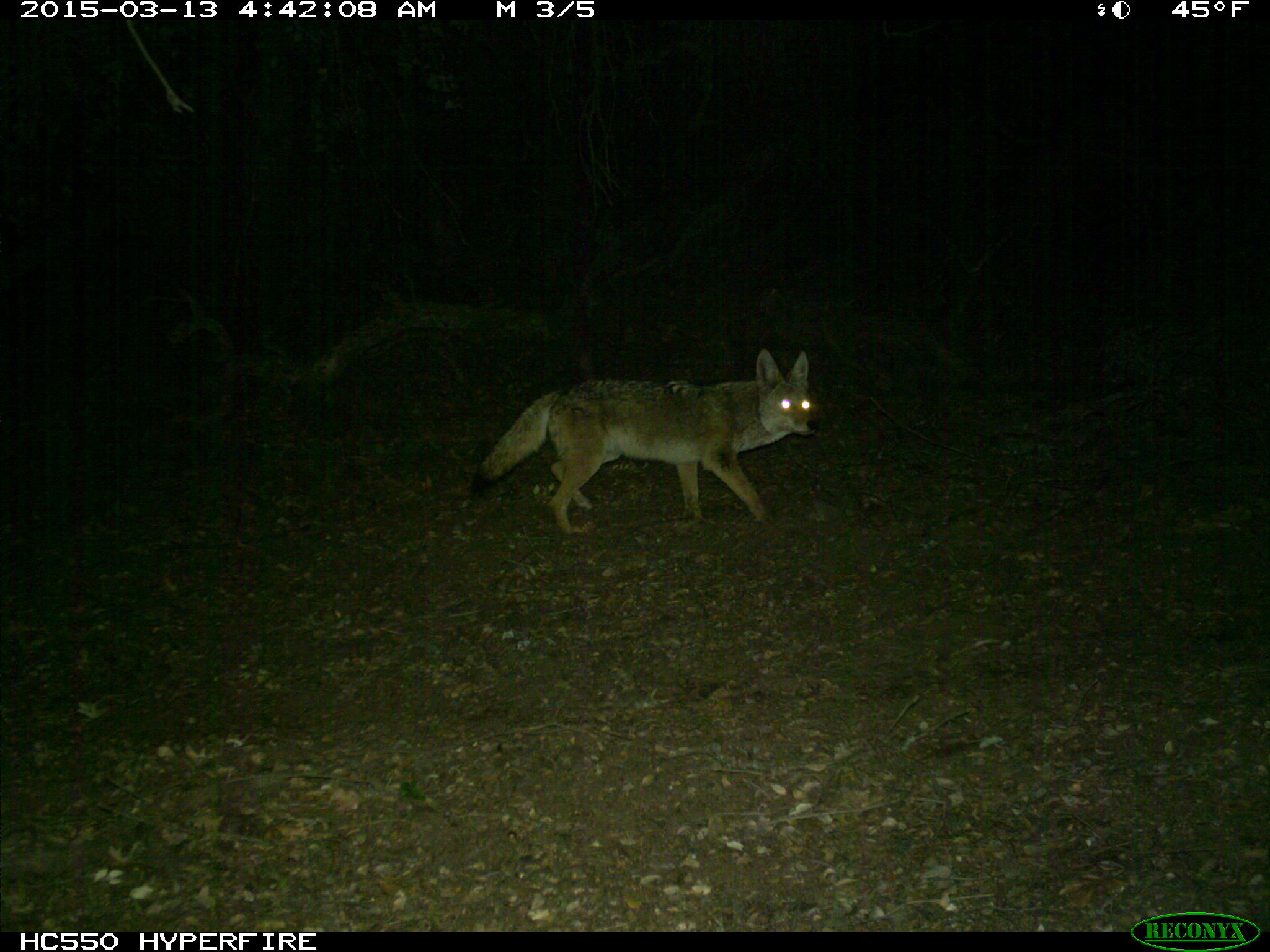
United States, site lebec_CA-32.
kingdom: Animalia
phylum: Chordata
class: Mammalia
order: Carnivora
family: Canidae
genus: Canis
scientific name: Canis latrans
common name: coyote